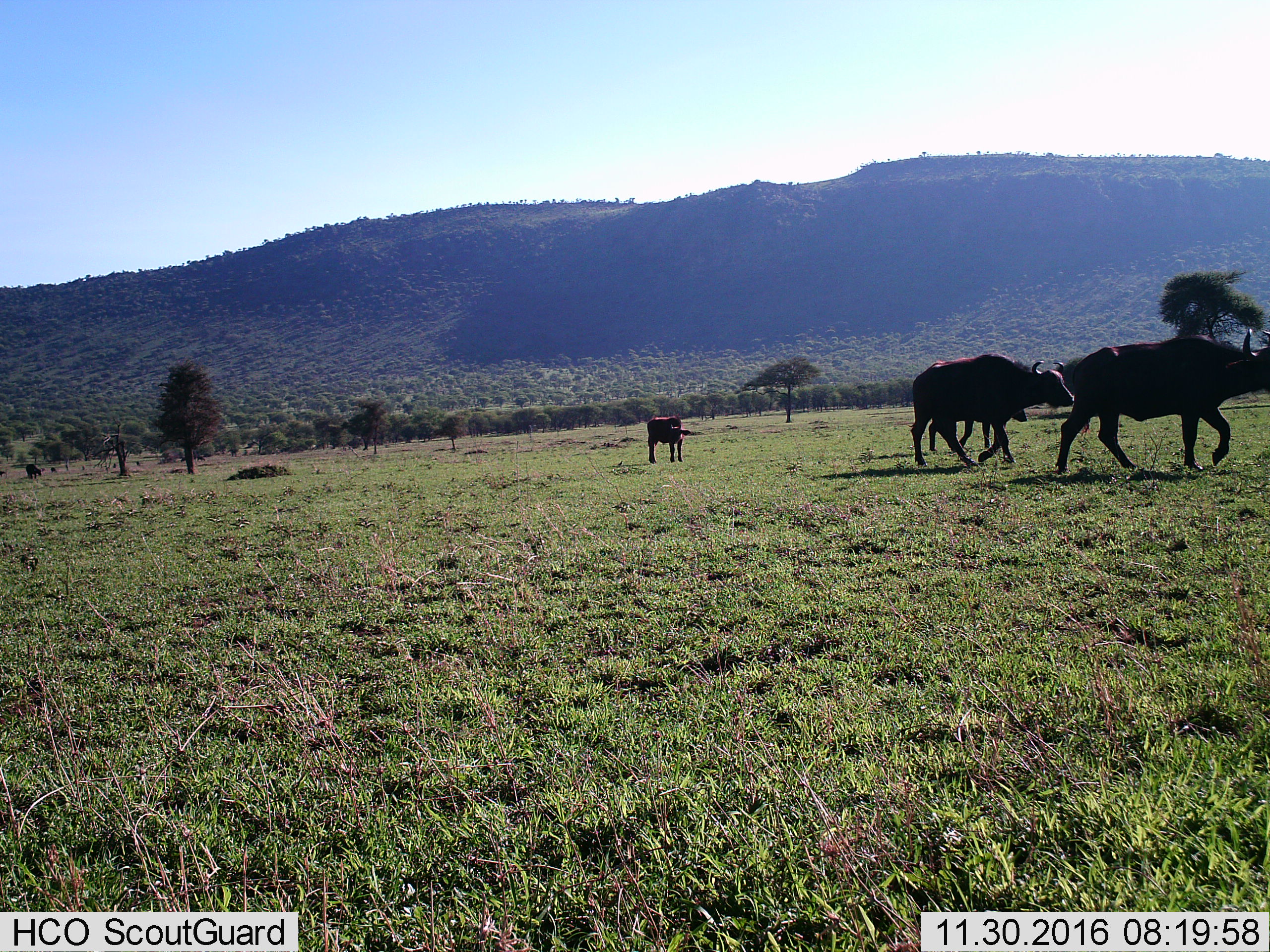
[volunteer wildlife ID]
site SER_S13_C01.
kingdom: Animalia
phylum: Chordata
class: Mammalia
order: Artiodactyla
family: Bovidae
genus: Syncerus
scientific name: Syncerus caffer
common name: african buffalo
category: buffalo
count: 5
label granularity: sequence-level